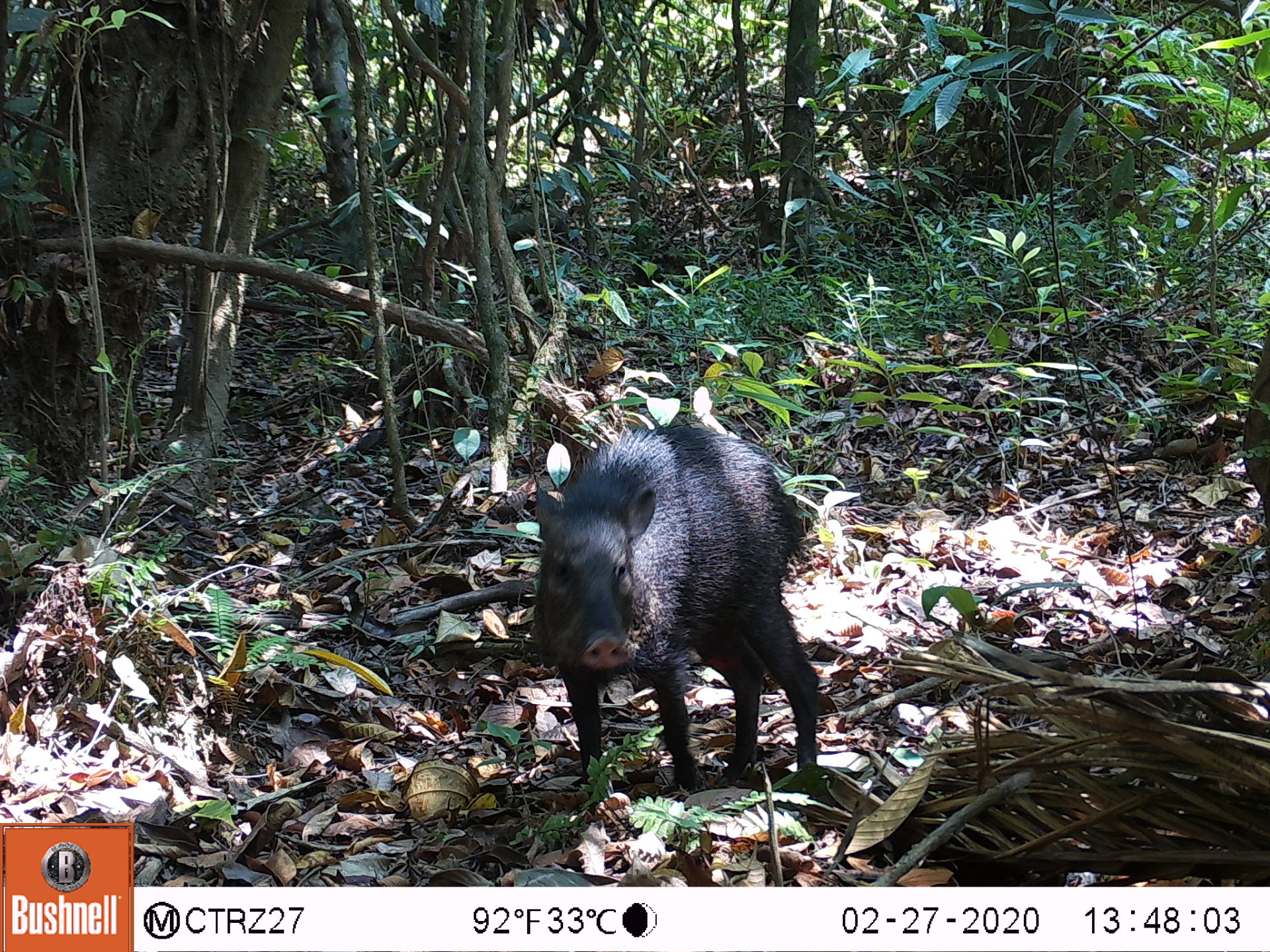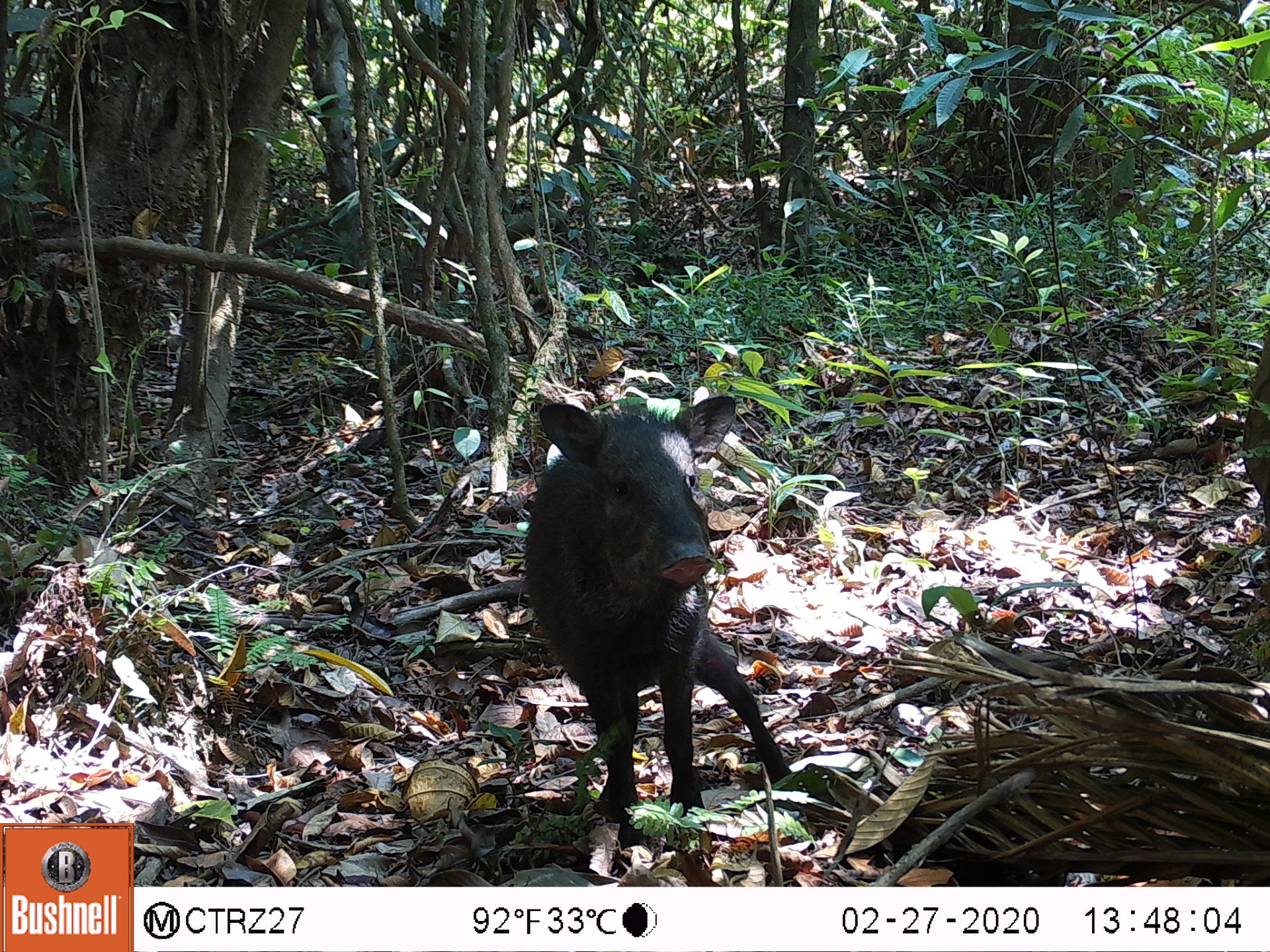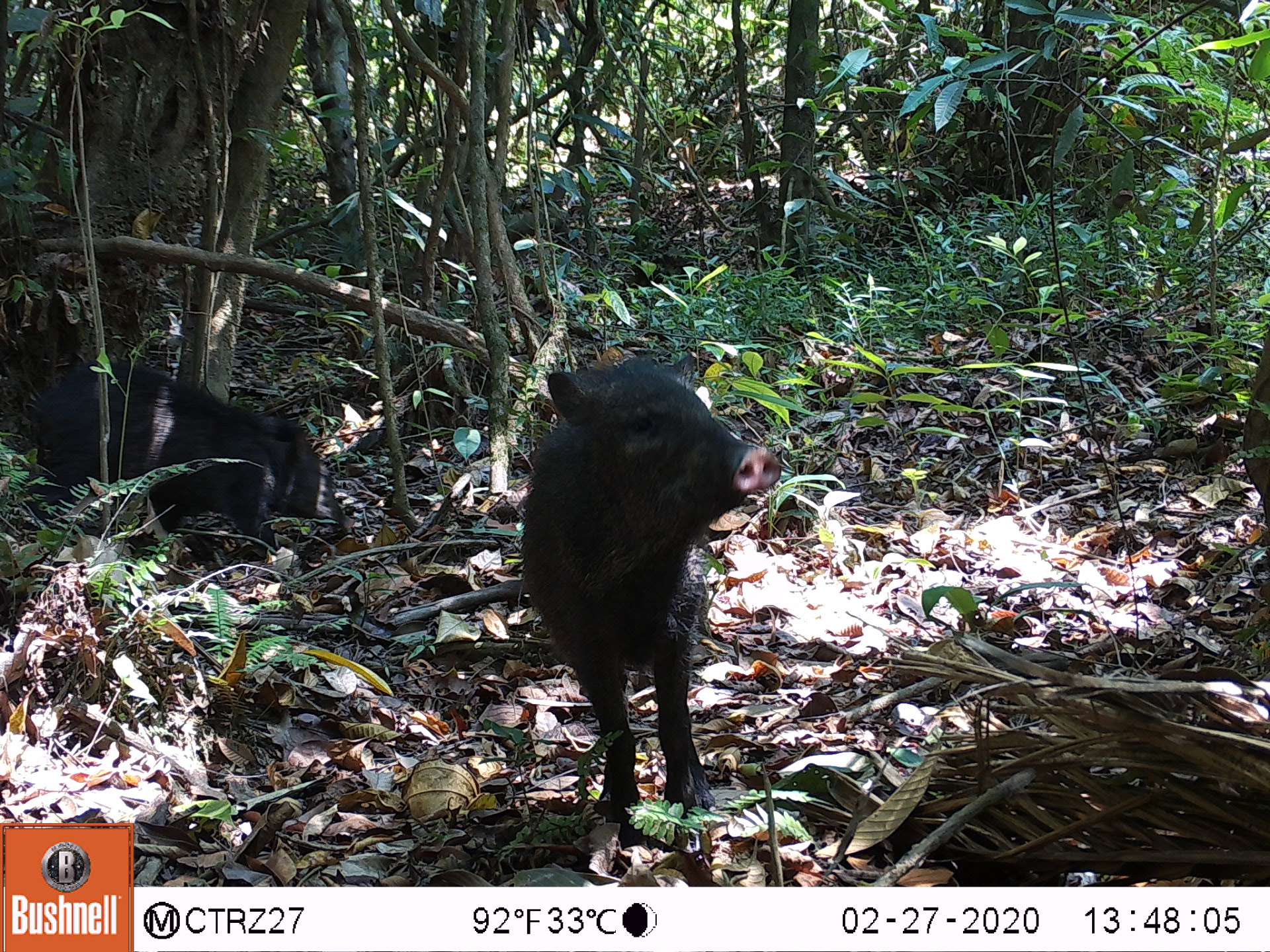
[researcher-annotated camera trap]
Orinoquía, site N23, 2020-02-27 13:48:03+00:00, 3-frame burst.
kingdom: Animalia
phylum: Chordata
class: Mammalia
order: Artiodactyla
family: Tayassuidae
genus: Pecari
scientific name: Pecari tajacu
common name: collared peccary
Collared peccary (Pecari tajacu).